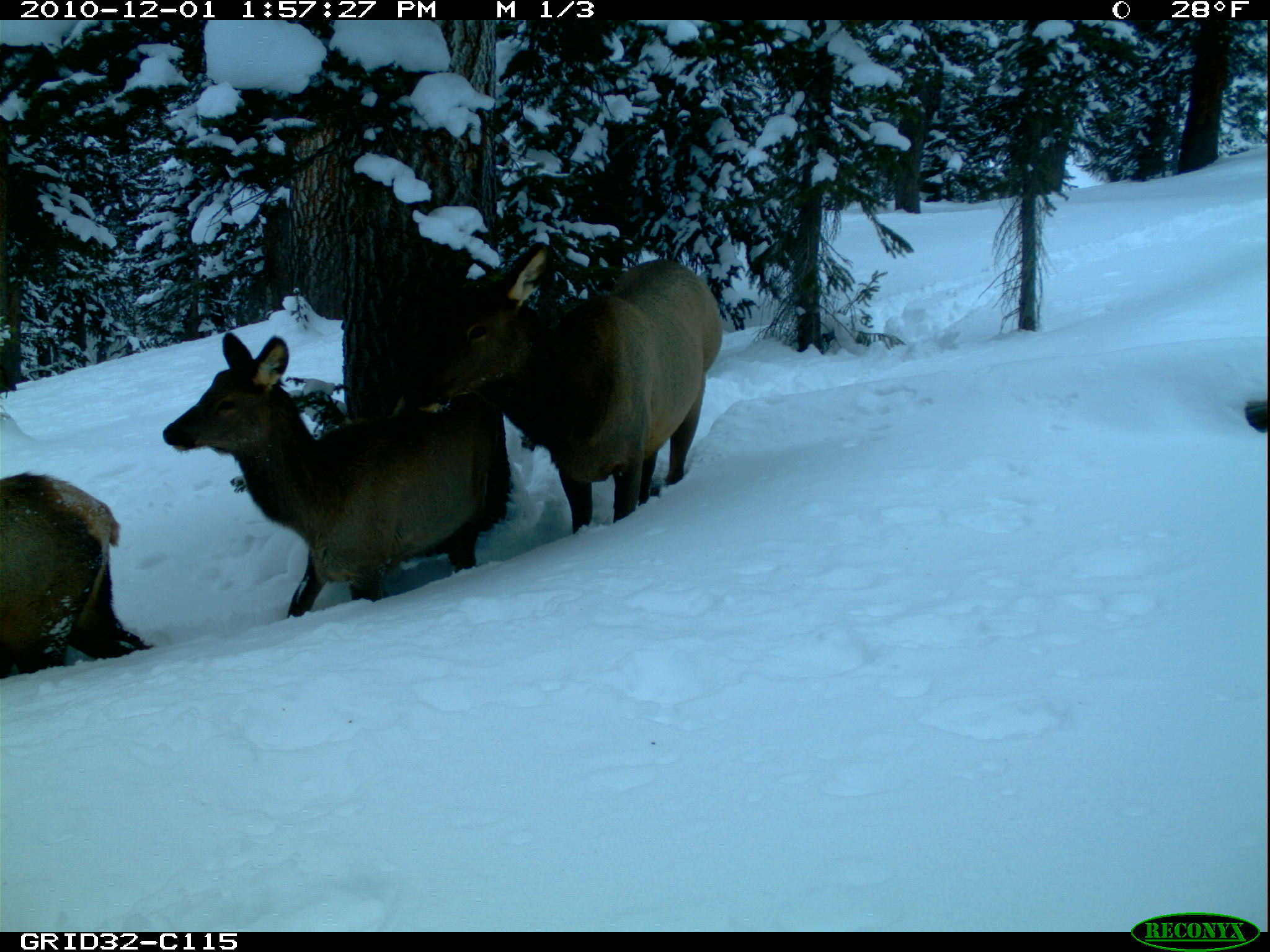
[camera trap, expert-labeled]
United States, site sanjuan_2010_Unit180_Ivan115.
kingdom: Animalia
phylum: Chordata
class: Mammalia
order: Artiodactyla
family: Cervidae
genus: Cervus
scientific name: Cervus elaphus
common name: red deer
Cervus elaphus (red deer).